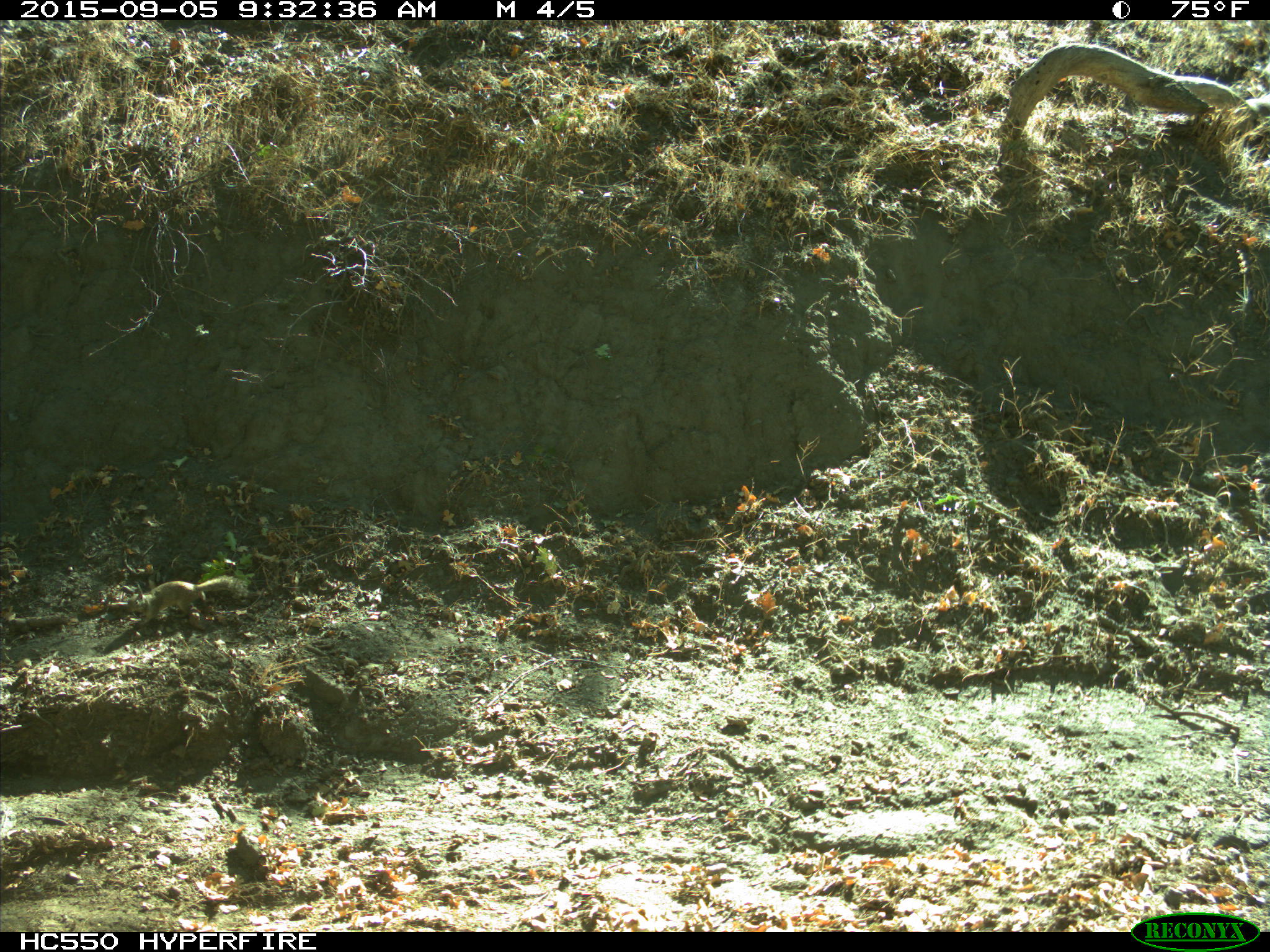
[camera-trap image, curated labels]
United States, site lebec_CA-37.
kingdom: Animalia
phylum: Chordata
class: Mammalia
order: Rodentia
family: Sciuridae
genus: Otospermophilus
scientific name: Otospermophilus beecheyi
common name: california ground squirrel